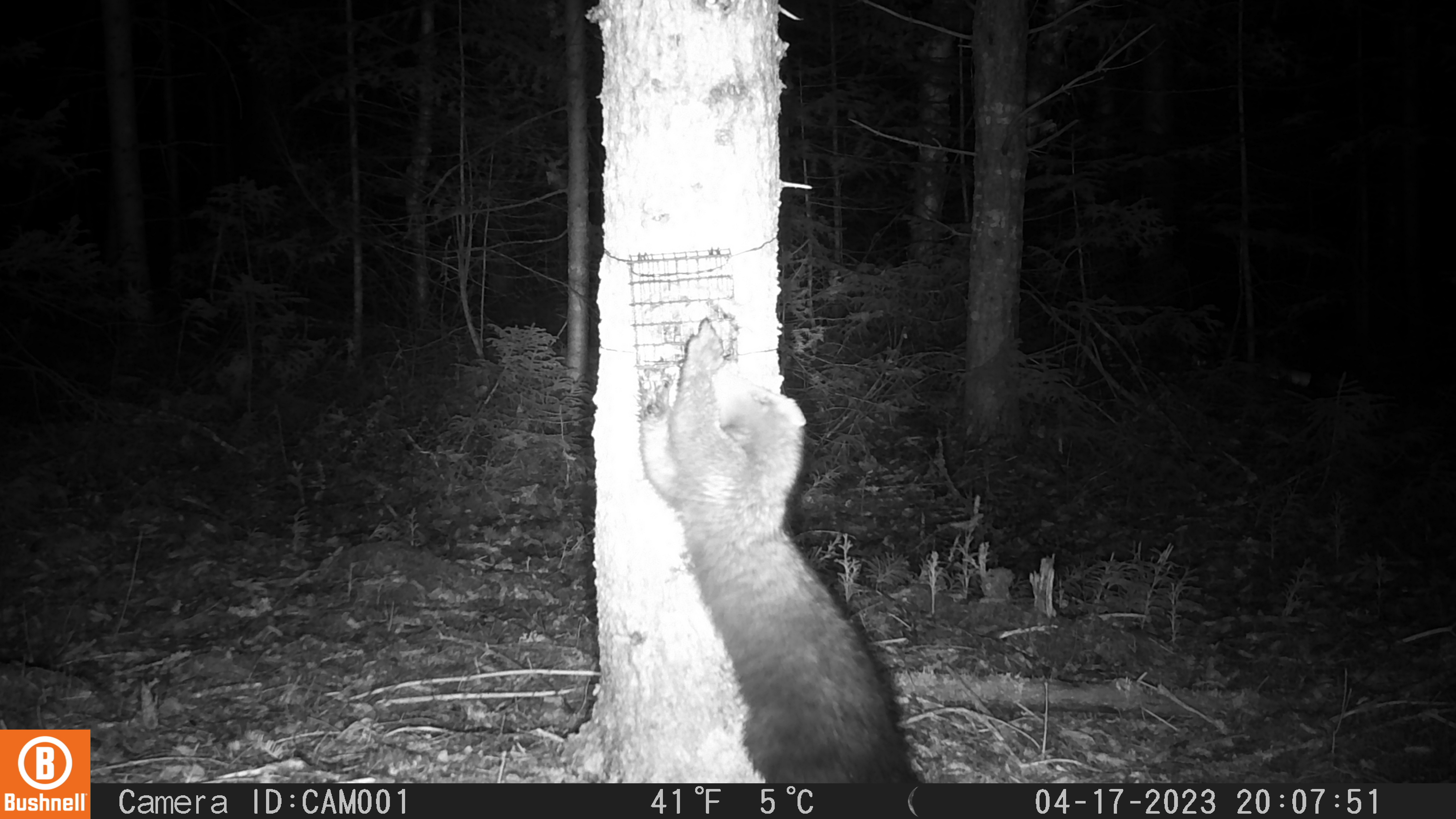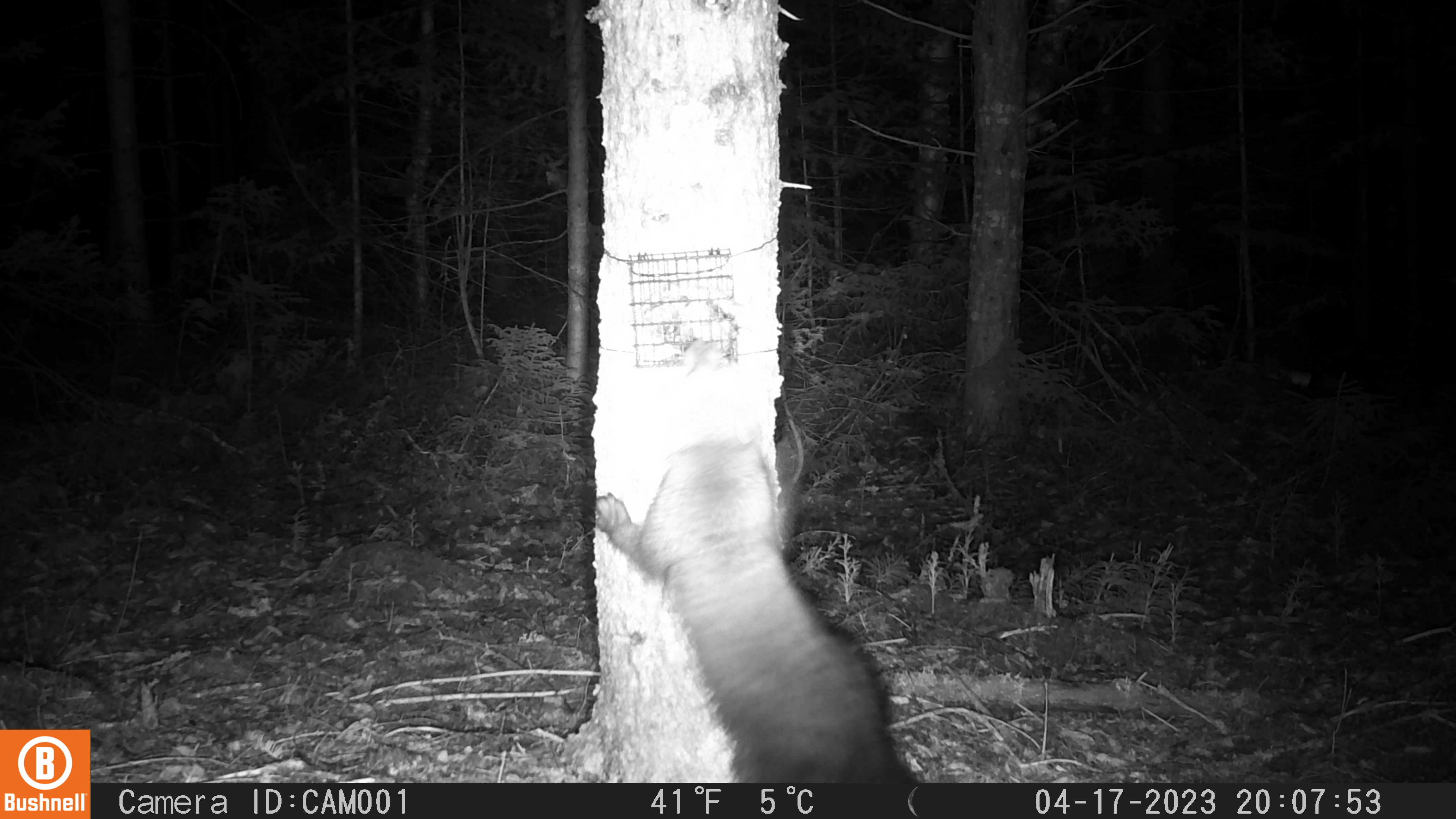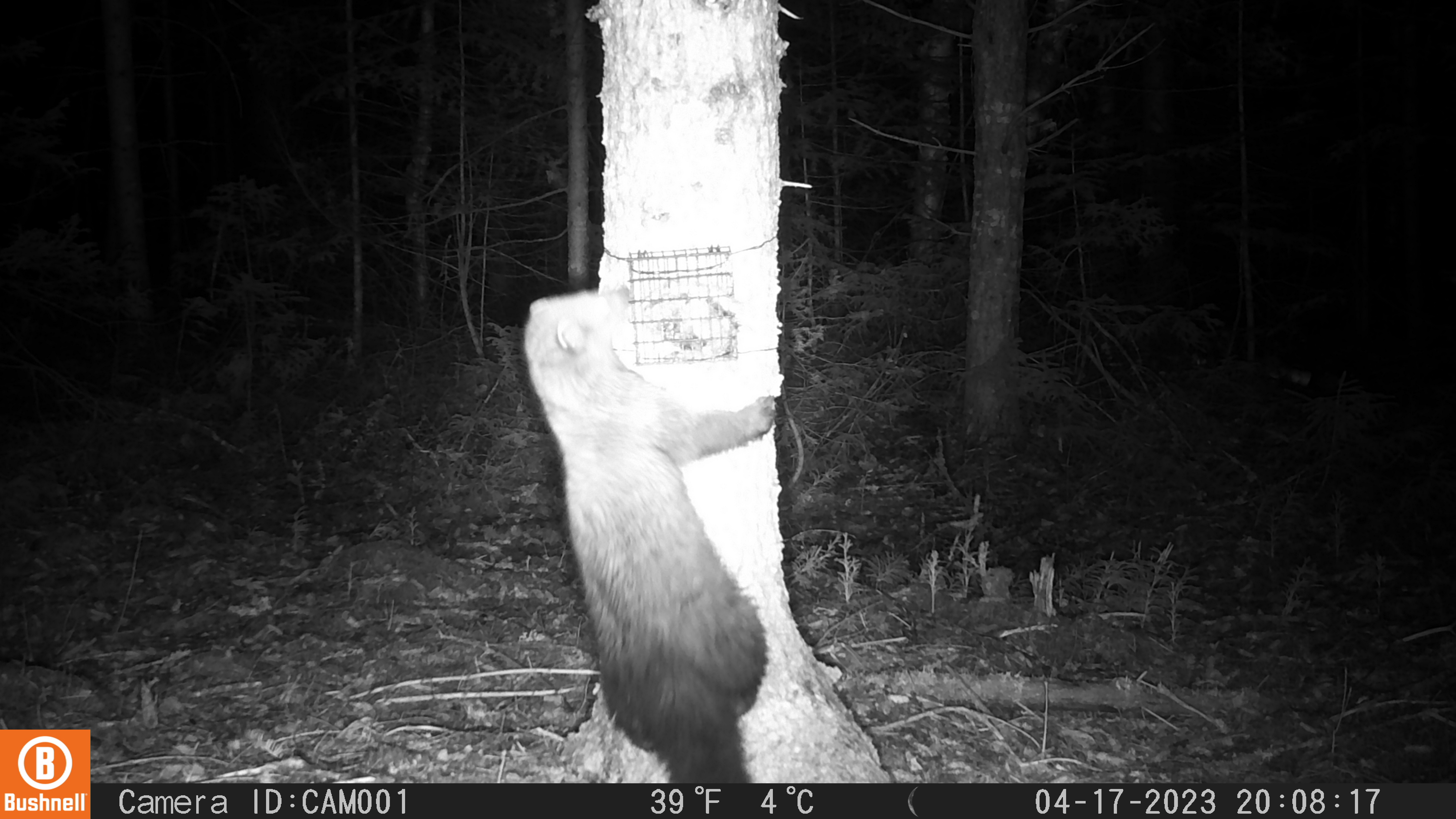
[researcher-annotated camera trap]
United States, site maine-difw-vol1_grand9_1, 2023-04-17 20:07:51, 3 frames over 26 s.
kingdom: Animalia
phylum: Chordata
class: Mammalia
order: Carnivora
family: Mustelidae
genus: Pekania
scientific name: Pekania pennanti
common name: fisher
Fisher (Pekania pennanti).